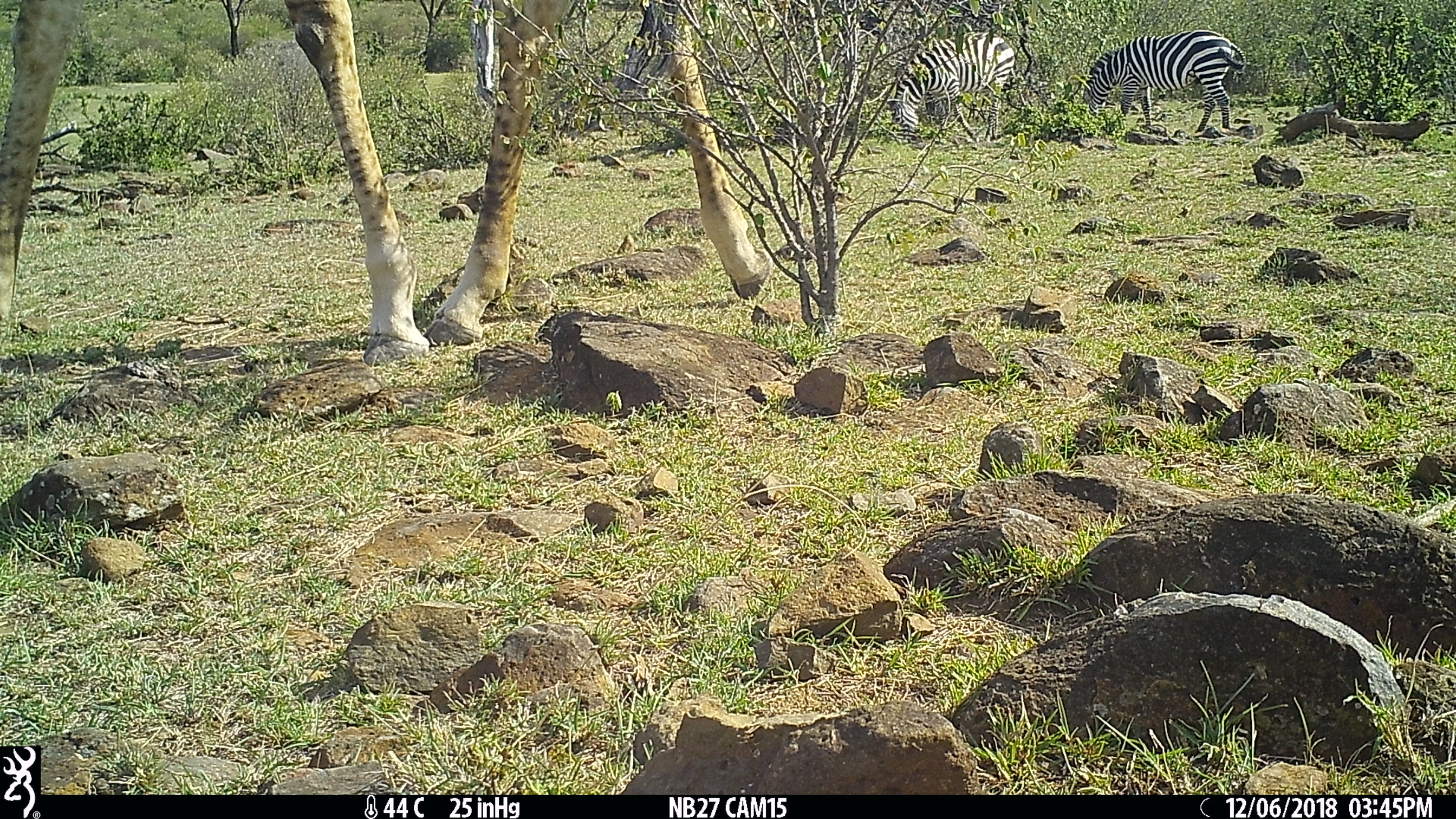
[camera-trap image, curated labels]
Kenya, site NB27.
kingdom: Animalia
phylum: Chordata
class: Mammalia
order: Perissodactyla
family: Equidae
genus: Equus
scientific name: Equus quagga burchellii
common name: burchell's zebra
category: zebra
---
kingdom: Animalia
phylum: Chordata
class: Mammalia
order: Artiodactyla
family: Giraffidae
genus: Giraffa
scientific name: Giraffa camelopardalis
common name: northern giraffe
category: giraffe